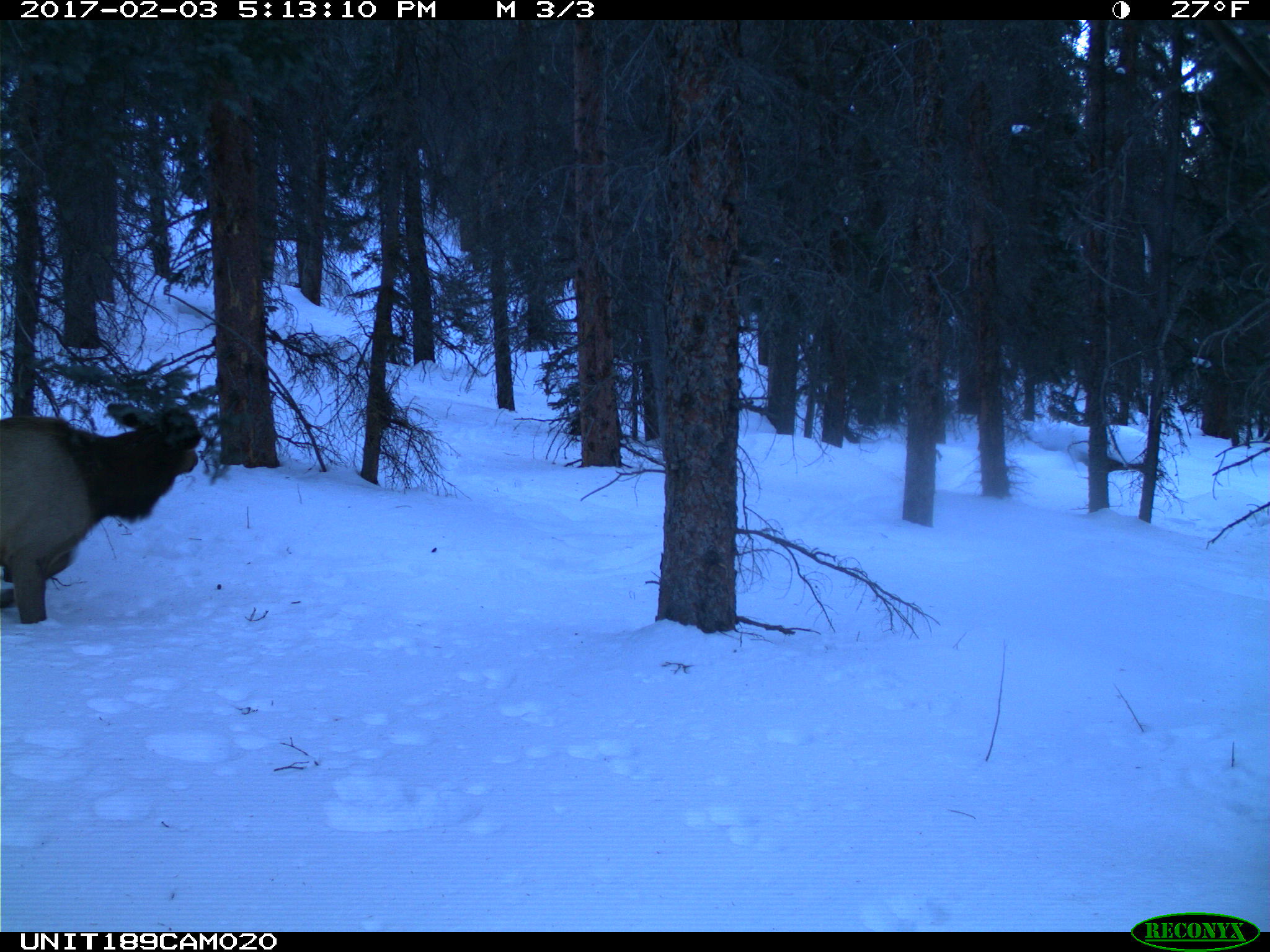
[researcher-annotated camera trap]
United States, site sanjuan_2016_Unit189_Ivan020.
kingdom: Animalia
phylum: Chordata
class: Mammalia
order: Artiodactyla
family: Cervidae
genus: Cervus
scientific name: Cervus elaphus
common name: red deer